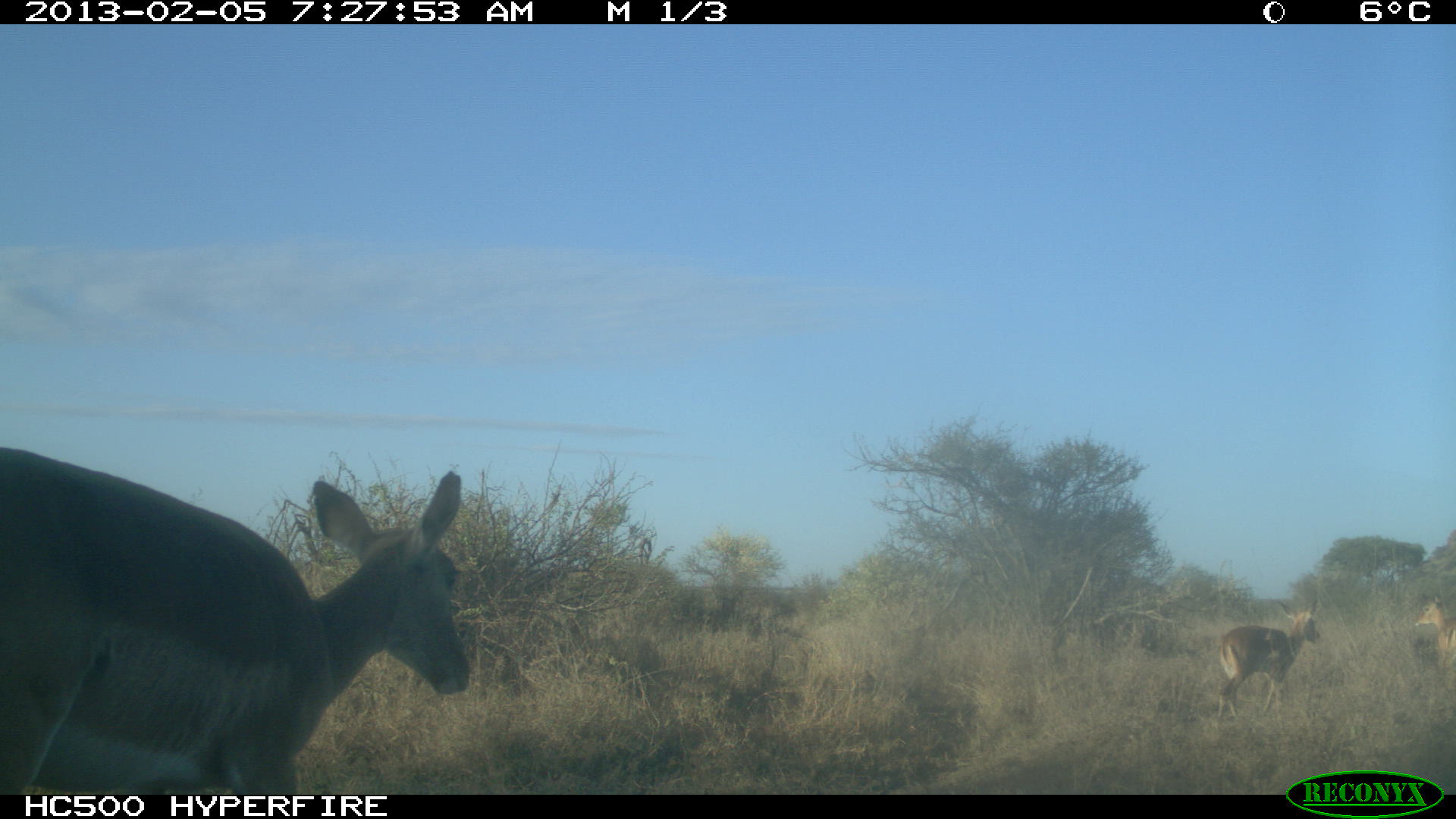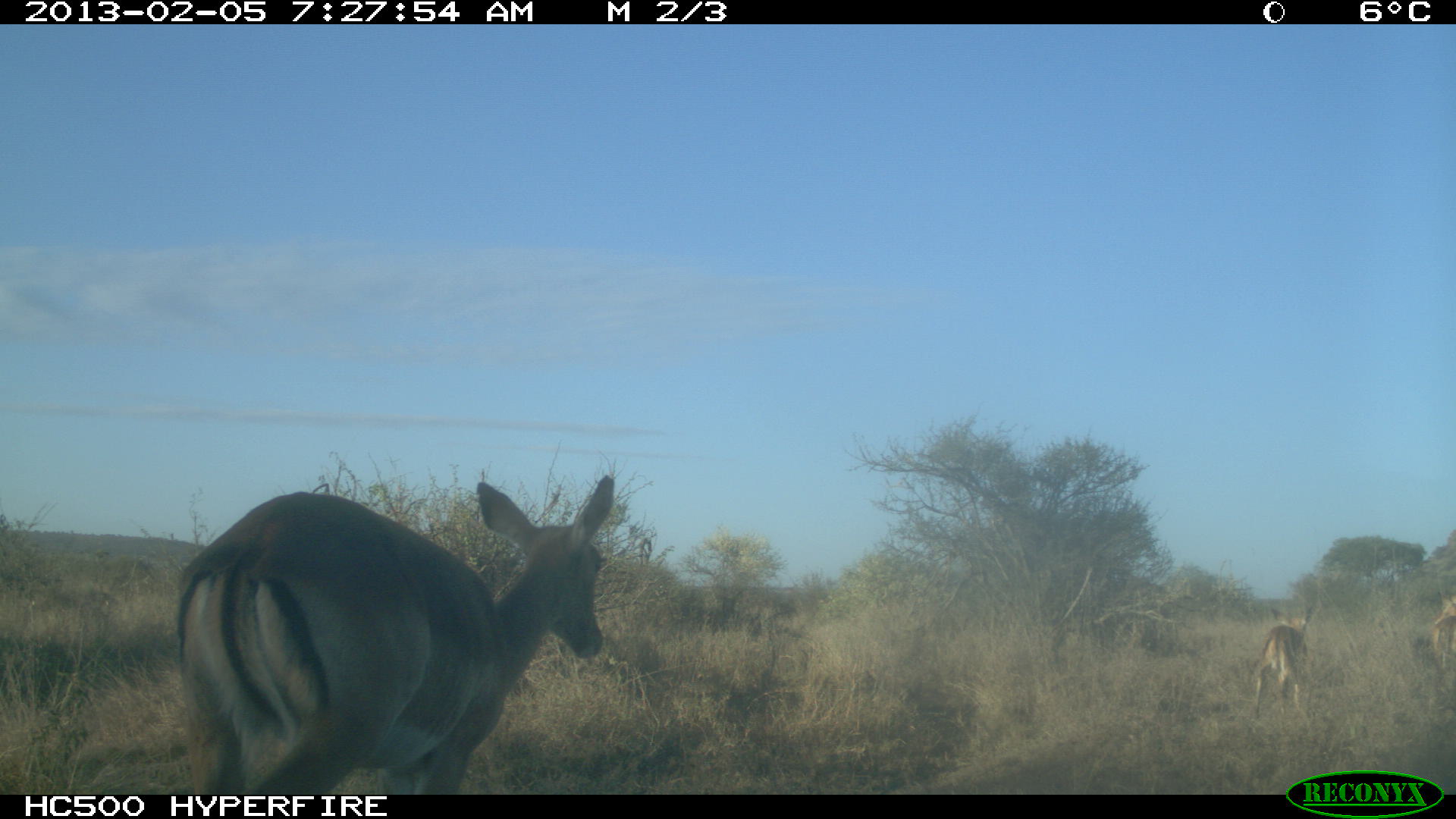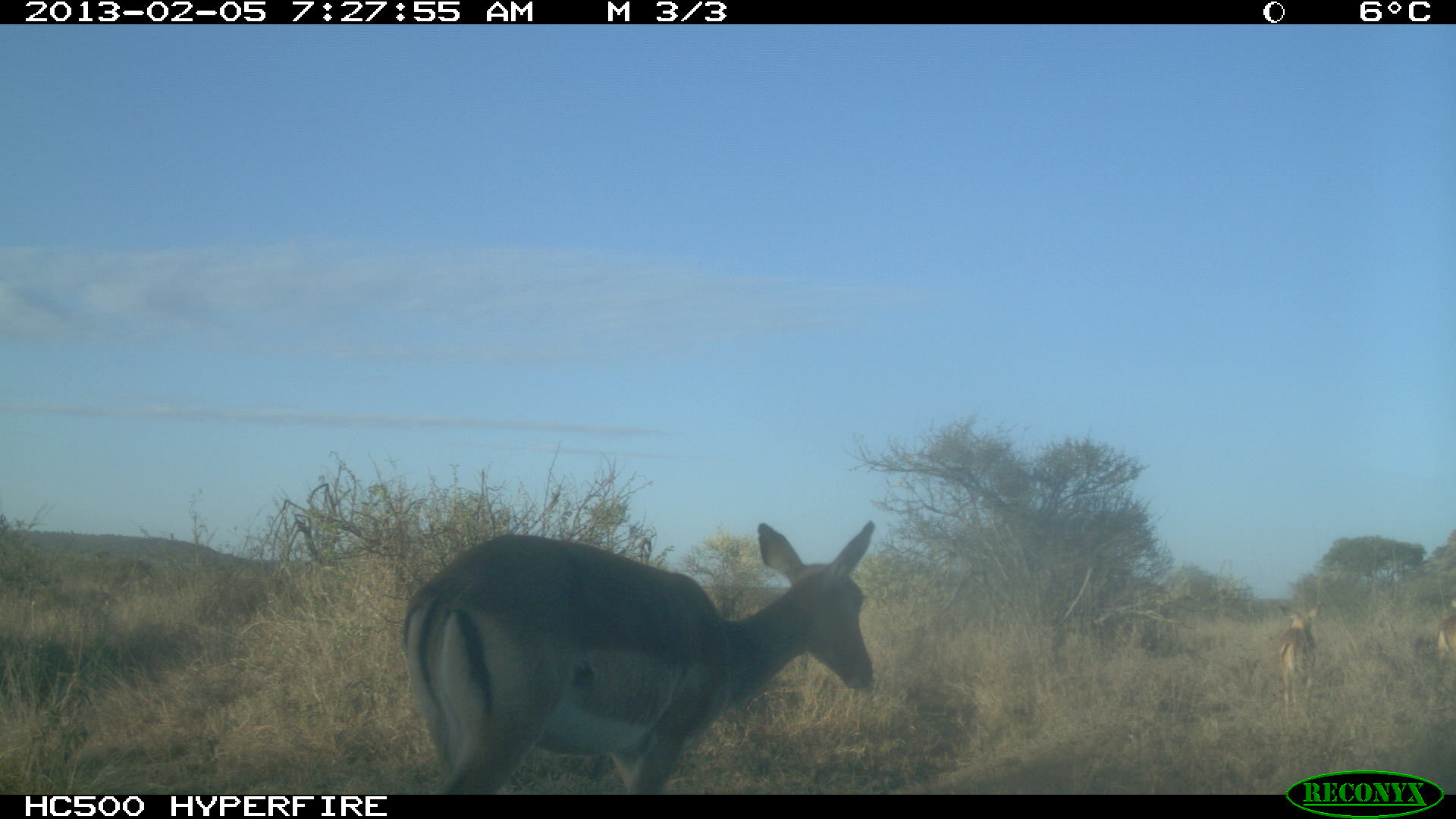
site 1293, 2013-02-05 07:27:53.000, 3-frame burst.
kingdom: Animalia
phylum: Chordata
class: Mammalia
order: Artiodactyla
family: Bovidae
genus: Aepyceros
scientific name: Aepyceros melampus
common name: impala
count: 3